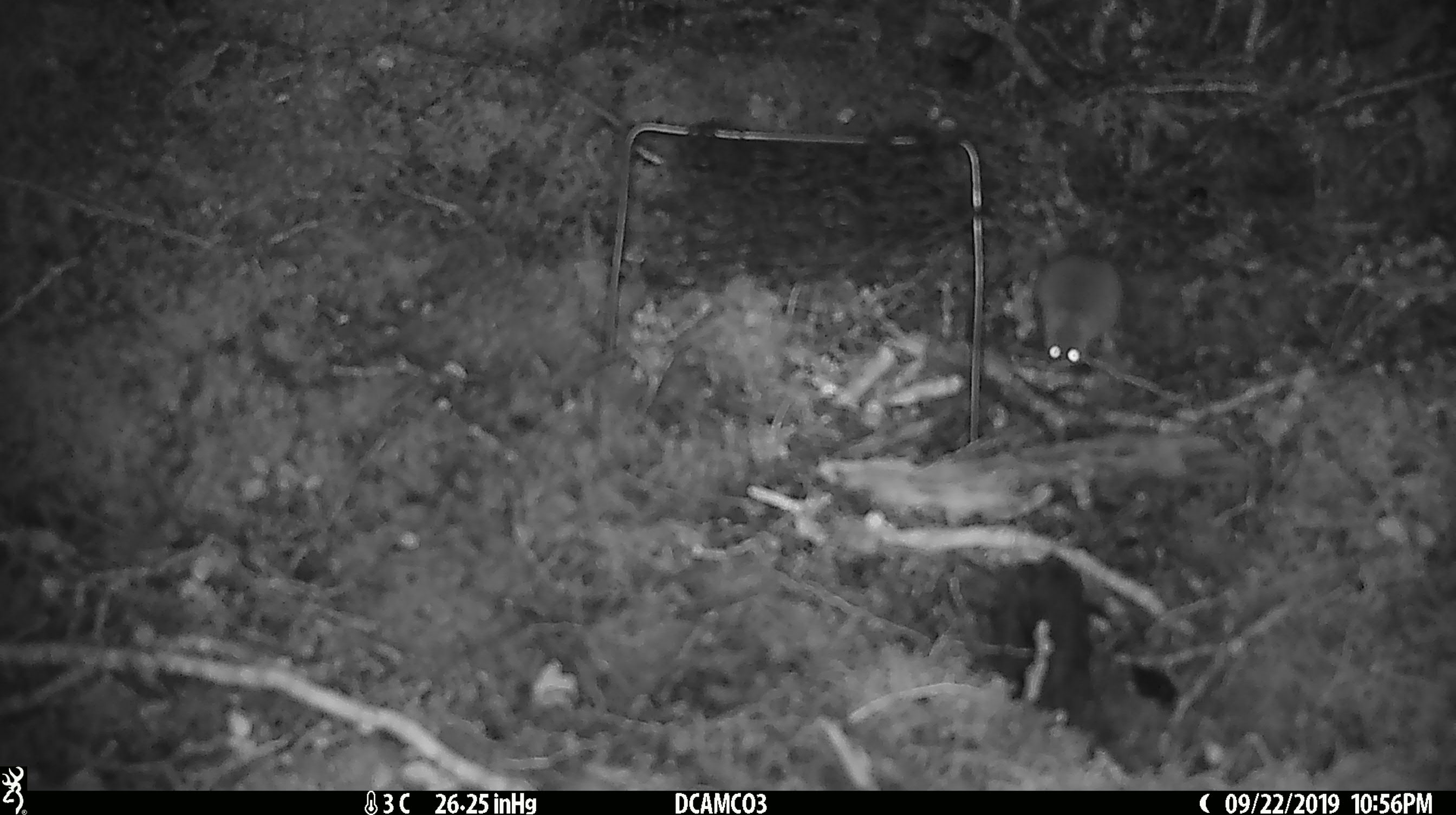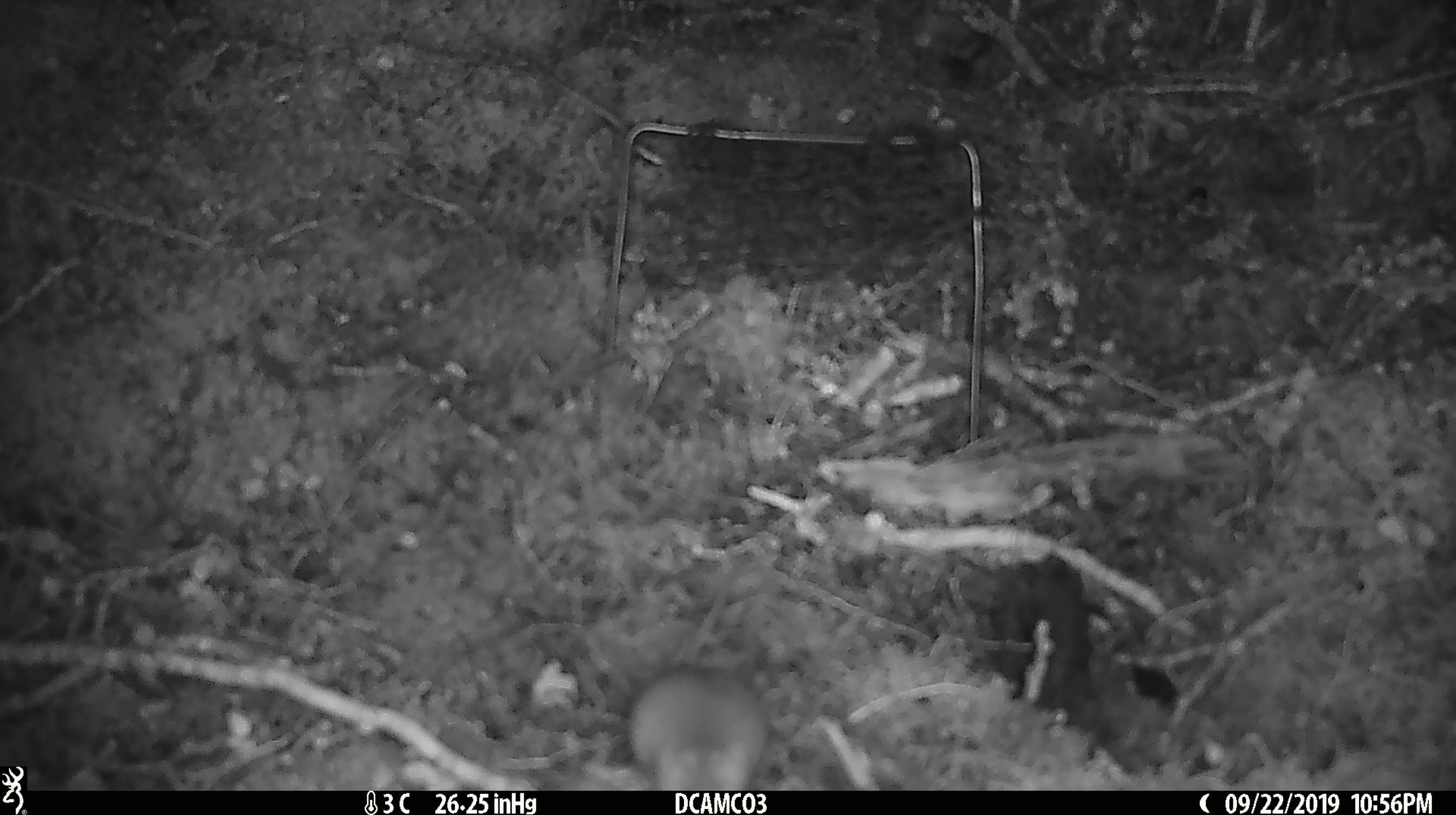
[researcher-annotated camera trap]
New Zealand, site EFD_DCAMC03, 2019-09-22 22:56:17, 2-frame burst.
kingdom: Animalia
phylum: Chordata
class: Mammalia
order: Rodentia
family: Muridae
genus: Mus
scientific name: Mus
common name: mouse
Mouse (Mus).